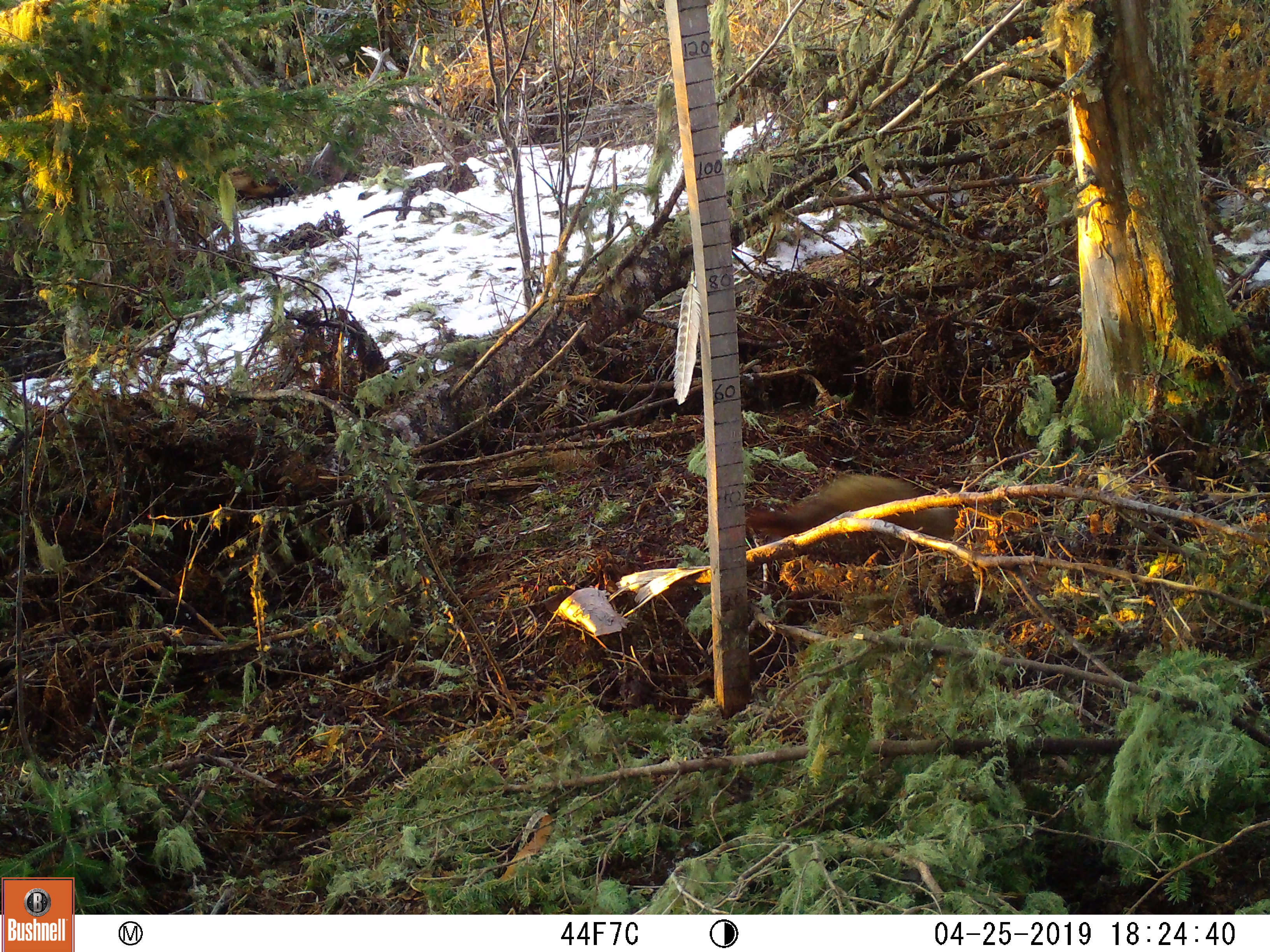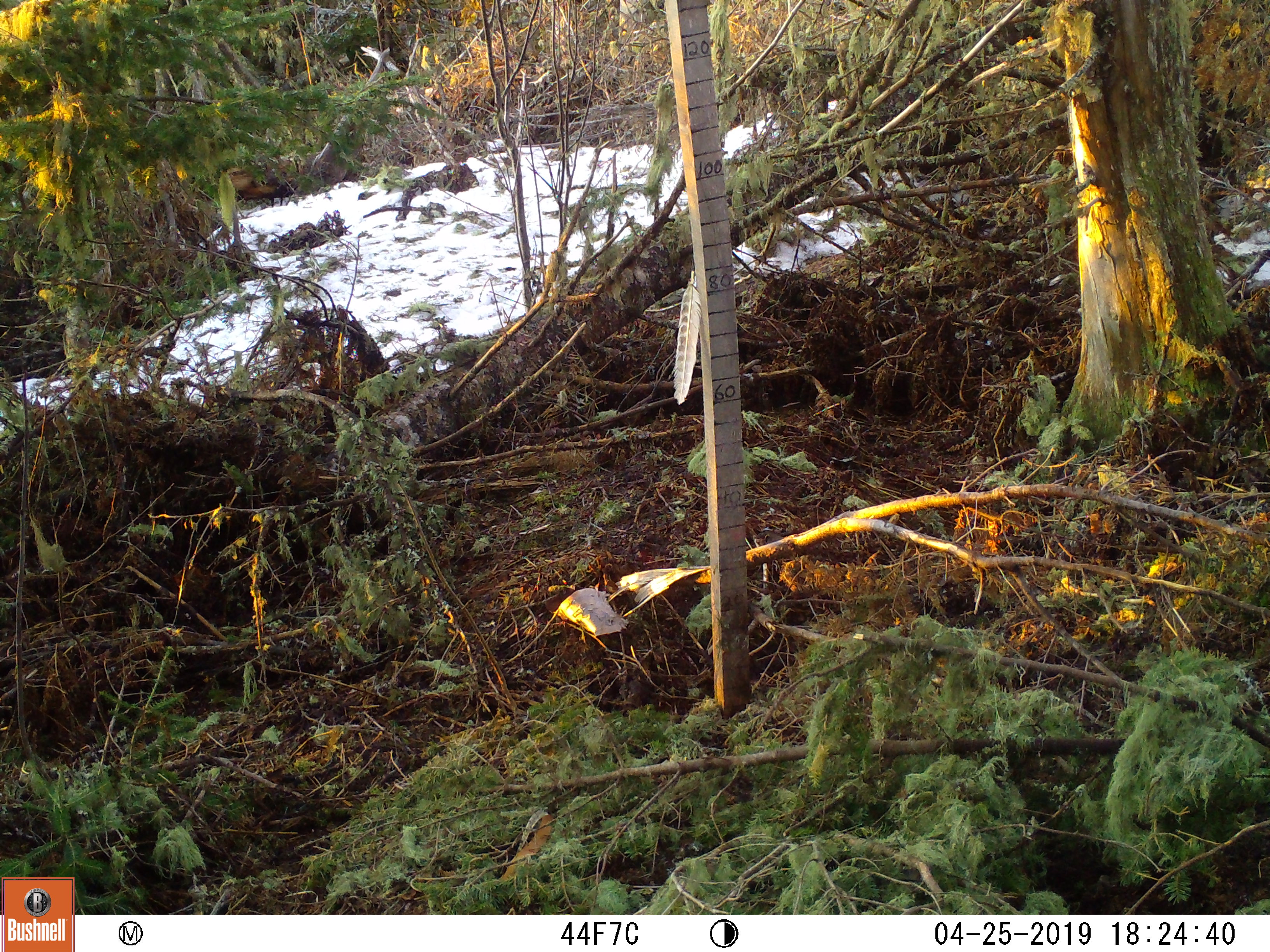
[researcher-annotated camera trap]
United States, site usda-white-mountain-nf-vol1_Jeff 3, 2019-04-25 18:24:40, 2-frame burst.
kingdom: Animalia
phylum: Chordata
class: Mammalia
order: Carnivora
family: Mustelidae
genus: Martes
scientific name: Martes americana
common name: american marten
American marten (Martes americana).